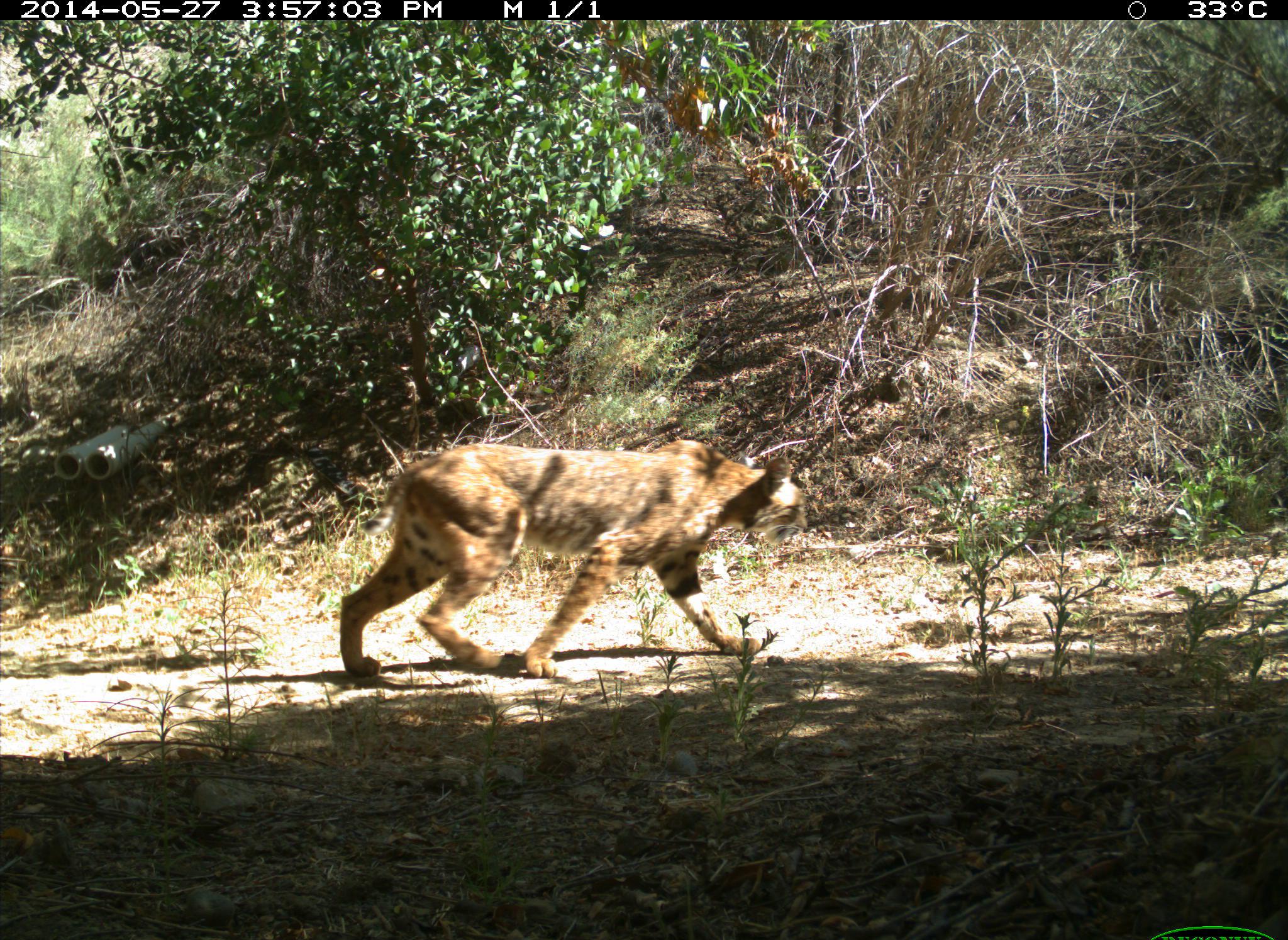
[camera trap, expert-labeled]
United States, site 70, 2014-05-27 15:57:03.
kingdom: Animalia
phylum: Chordata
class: Mammalia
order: Carnivora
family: Felidae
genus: Lynx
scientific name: Lynx rufus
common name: bobcat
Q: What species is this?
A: Bobcat (Lynx rufus).